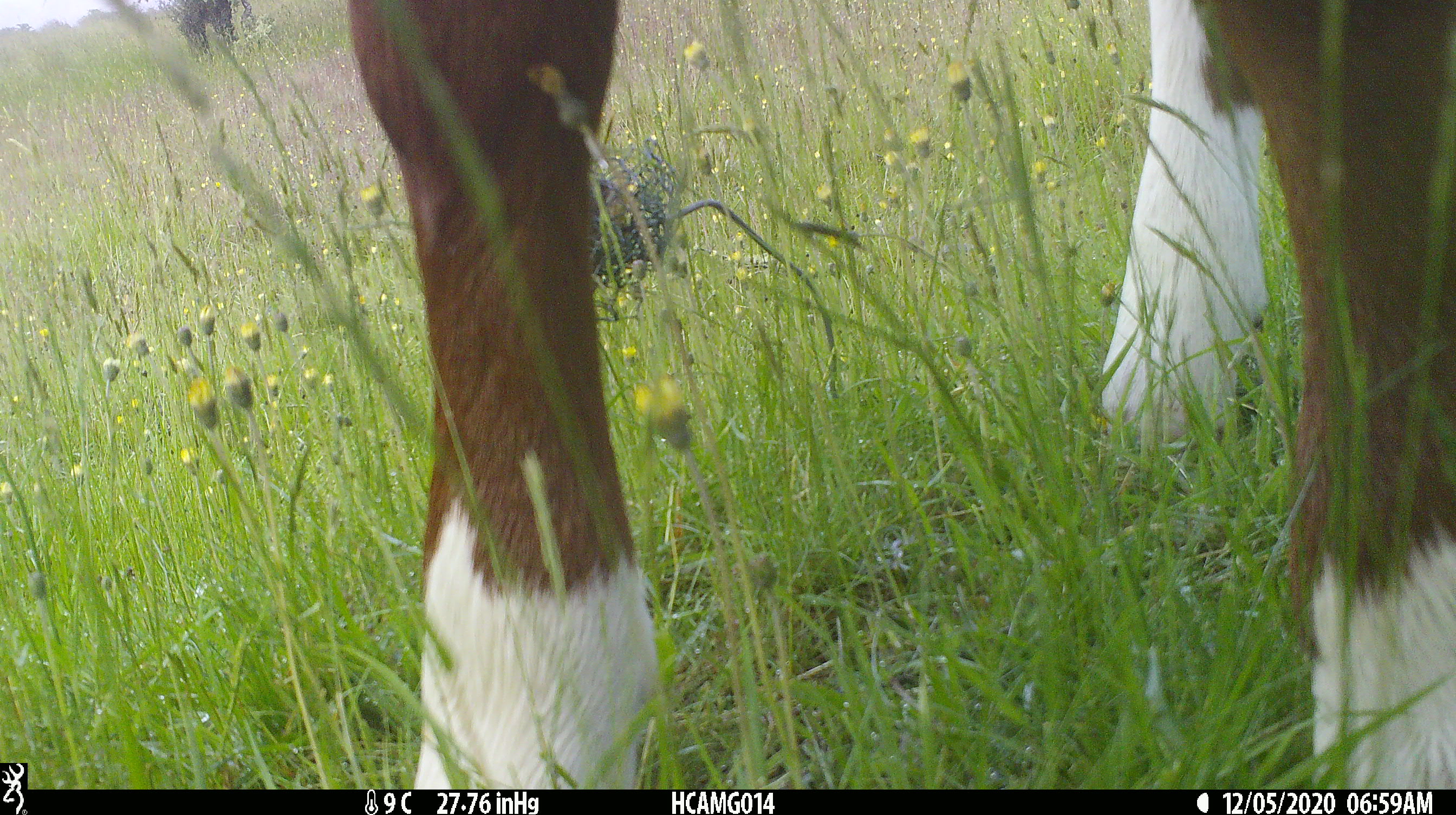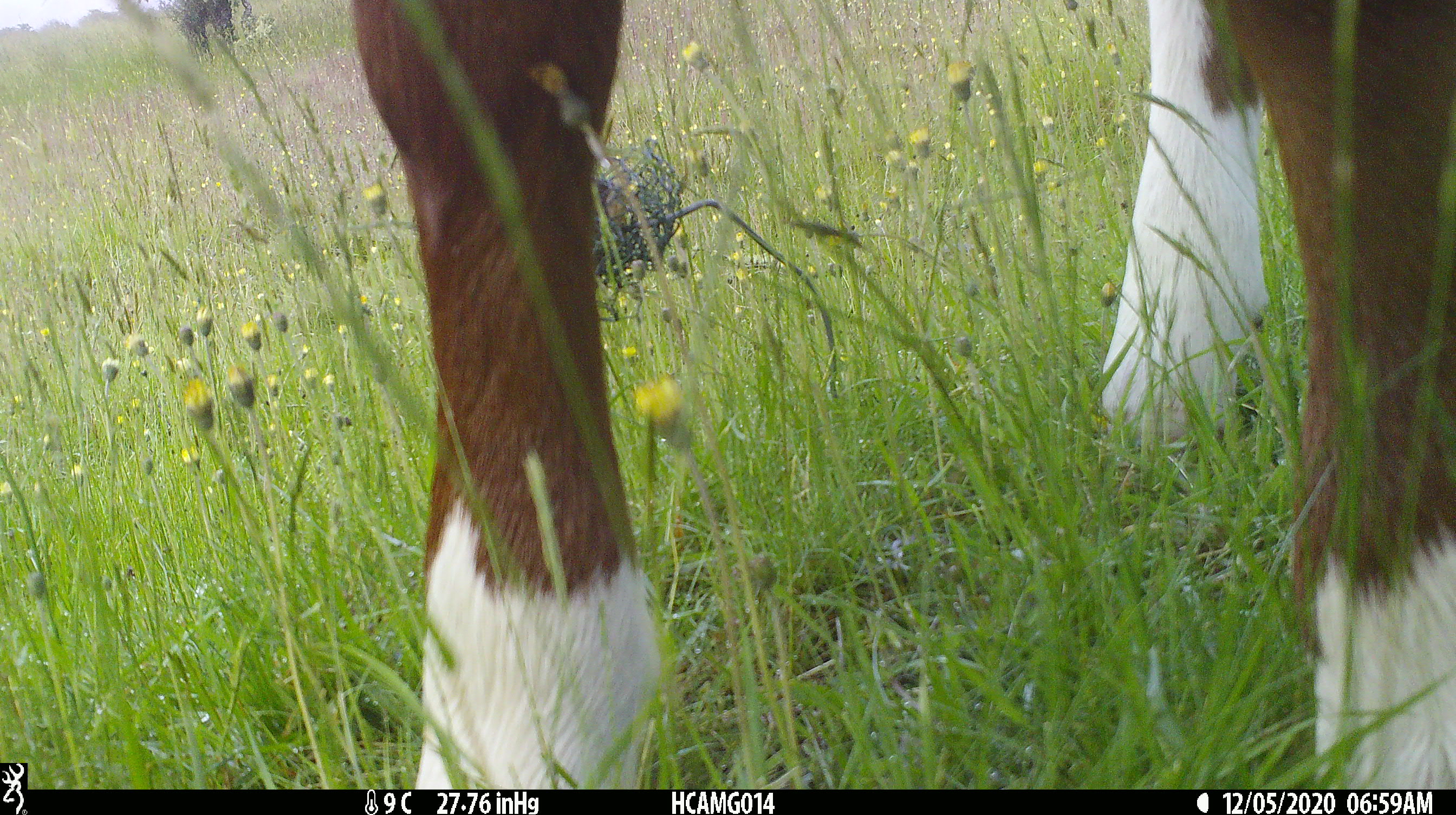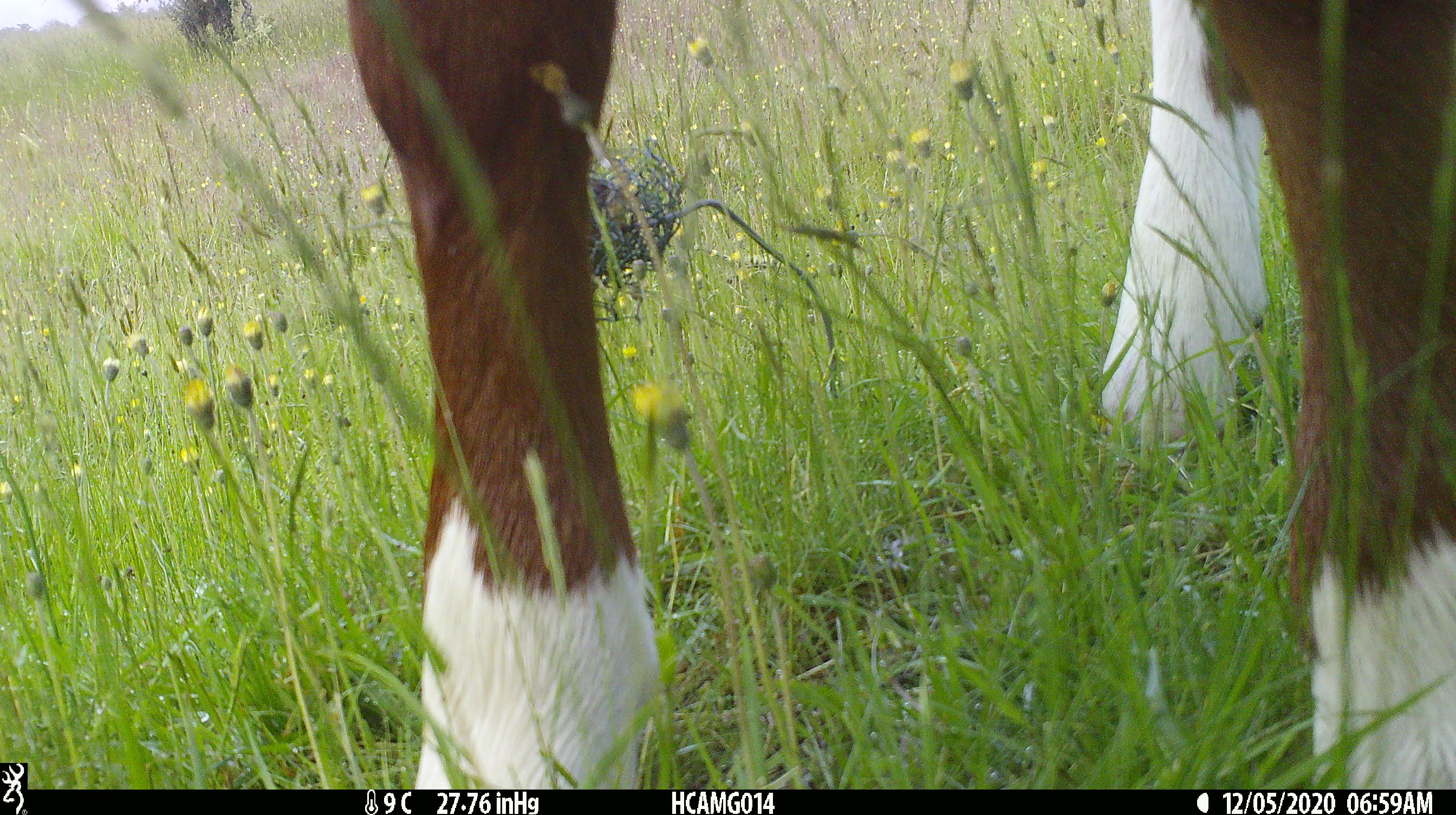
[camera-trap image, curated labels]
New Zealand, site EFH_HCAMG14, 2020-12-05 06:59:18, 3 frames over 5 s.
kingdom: Animalia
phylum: Chordata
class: Mammalia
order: Artiodactyla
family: Bovidae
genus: Bos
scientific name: Bos taurus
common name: domestic cow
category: cow